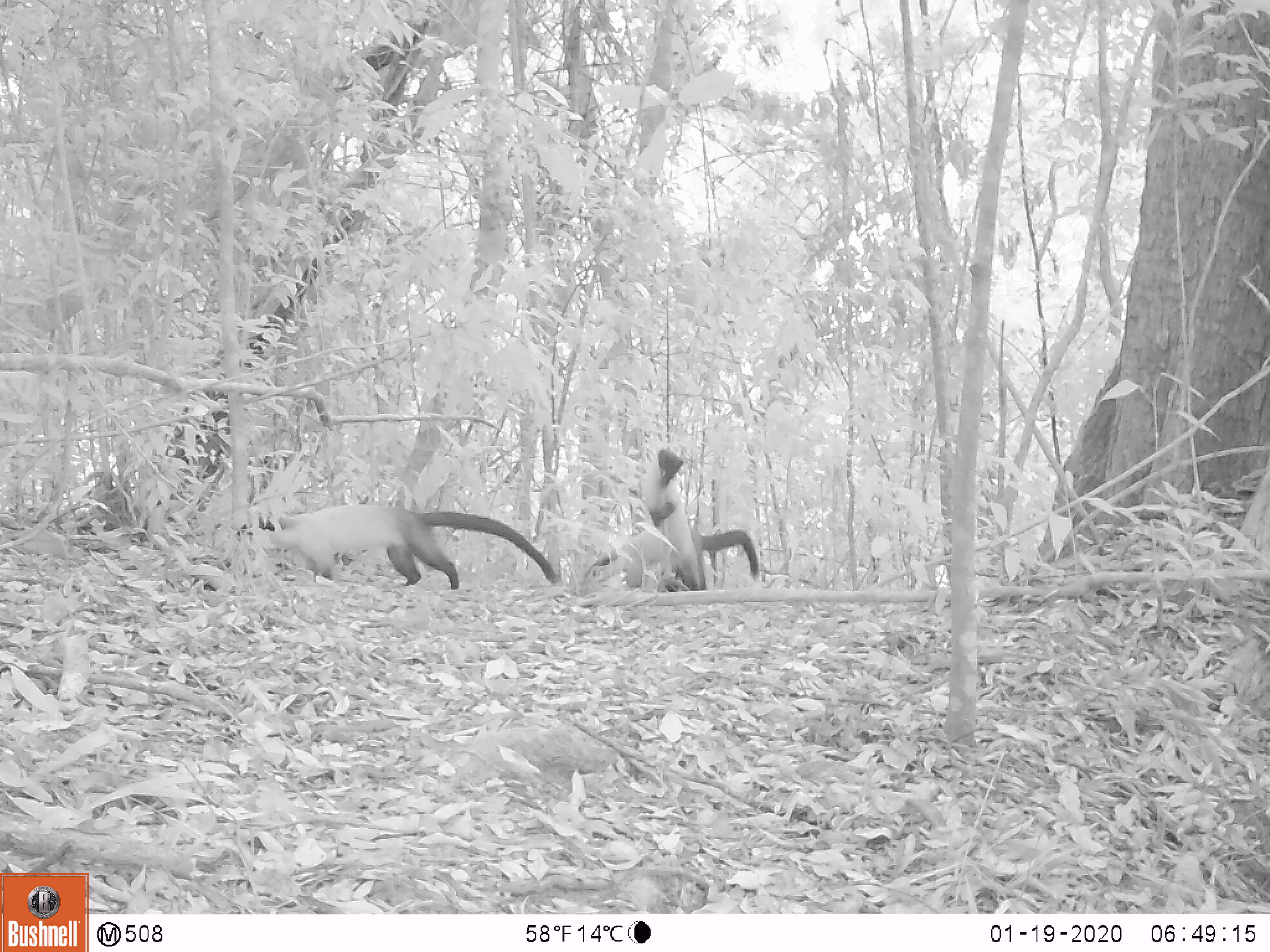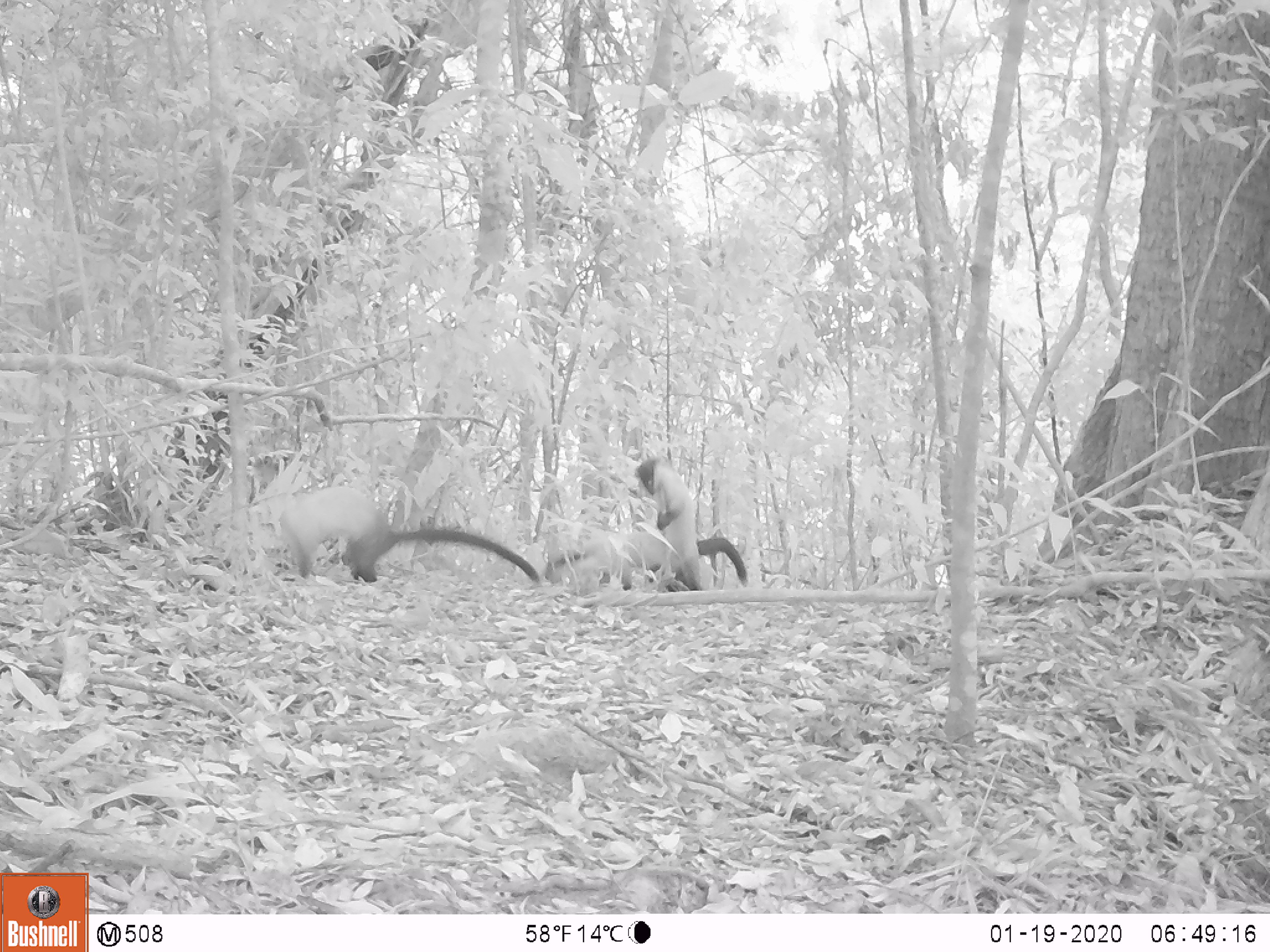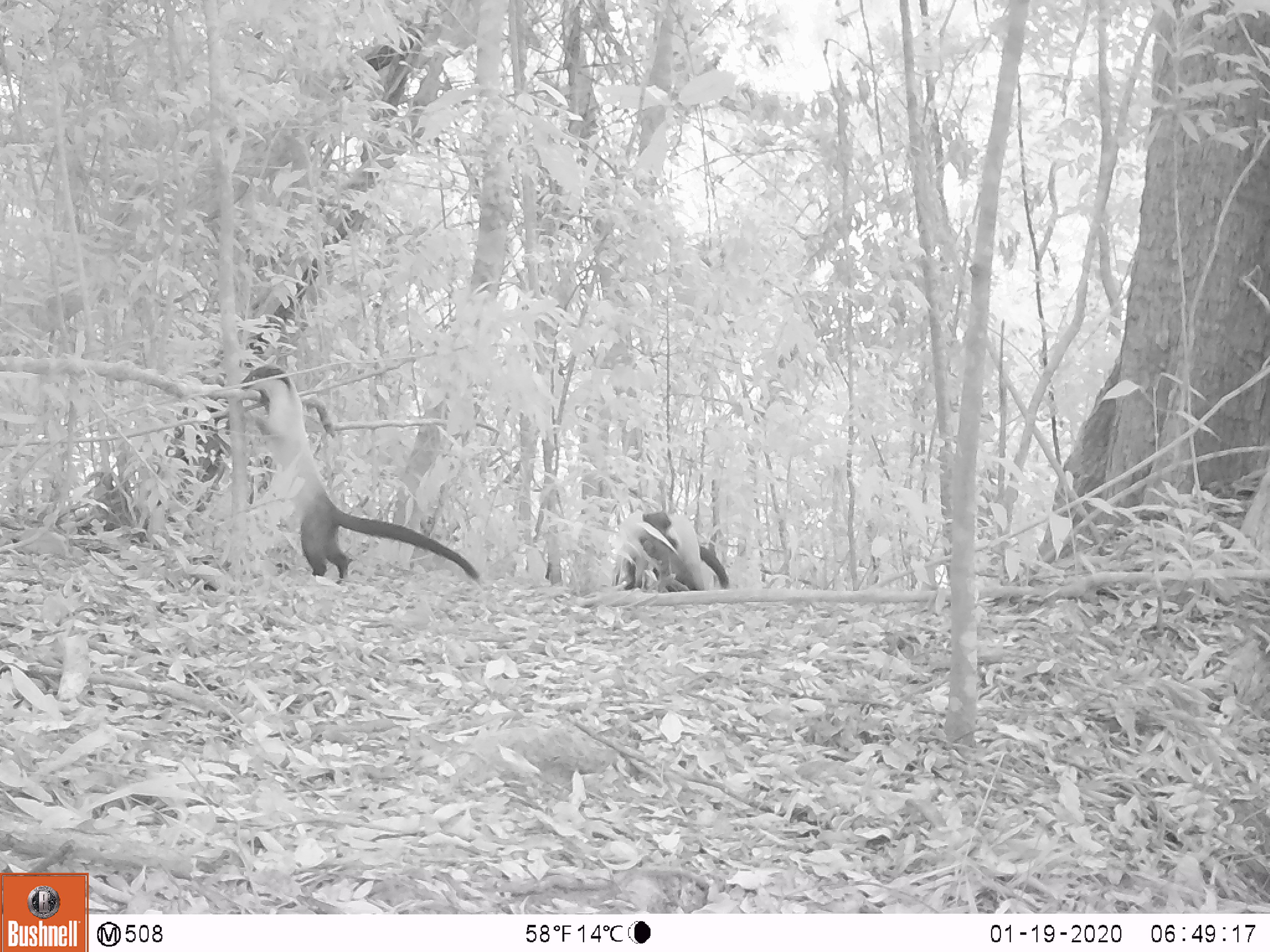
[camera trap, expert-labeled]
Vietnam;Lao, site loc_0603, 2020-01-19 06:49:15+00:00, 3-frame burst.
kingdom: Animalia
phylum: Chordata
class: Mammalia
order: Carnivora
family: Mustelidae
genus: Martes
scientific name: Martes flavigula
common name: yellow-throated marten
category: yellow throated marten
Yellow throated marten (yellow-throated marten) (Martes flavigula). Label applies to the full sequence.